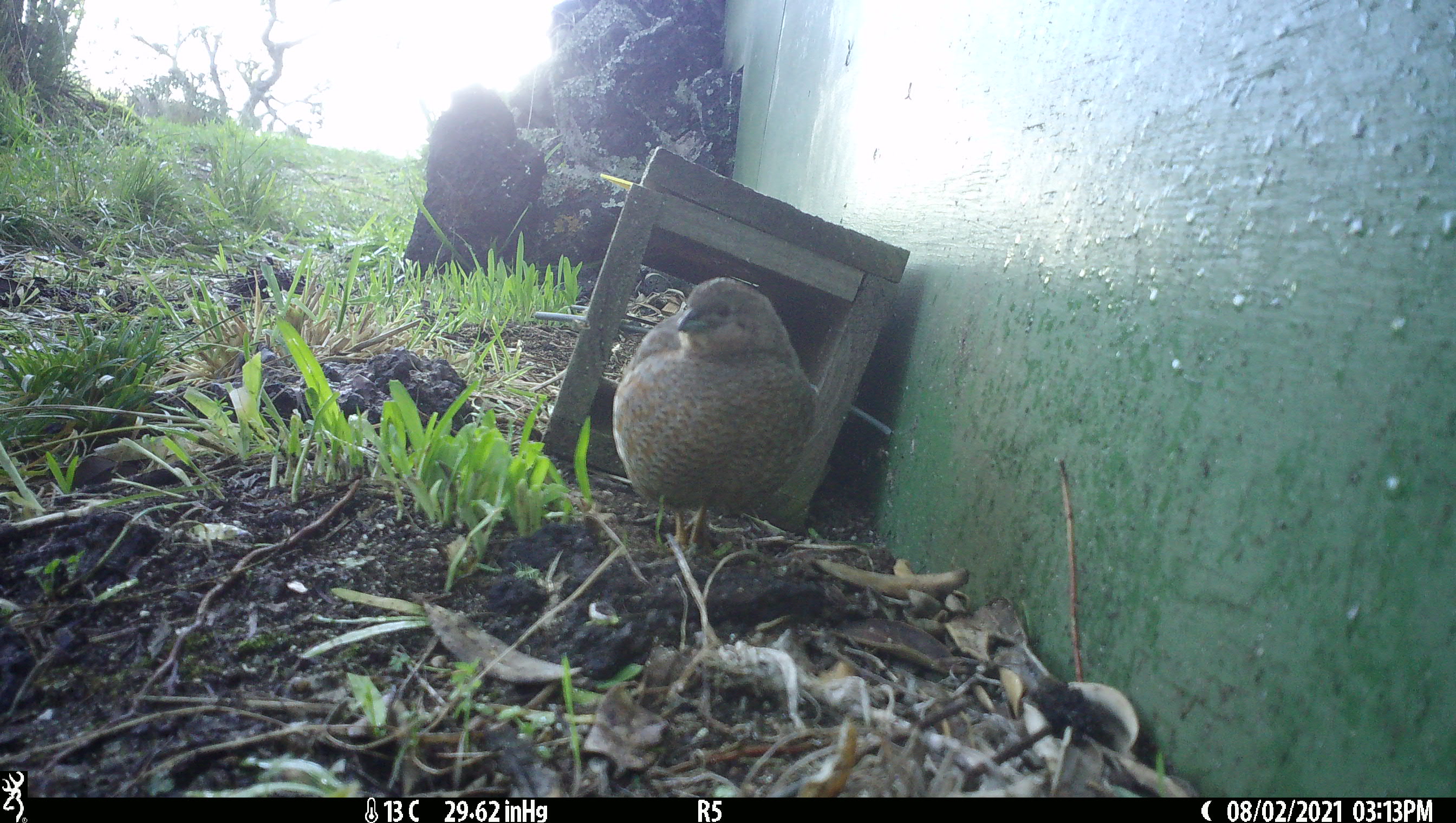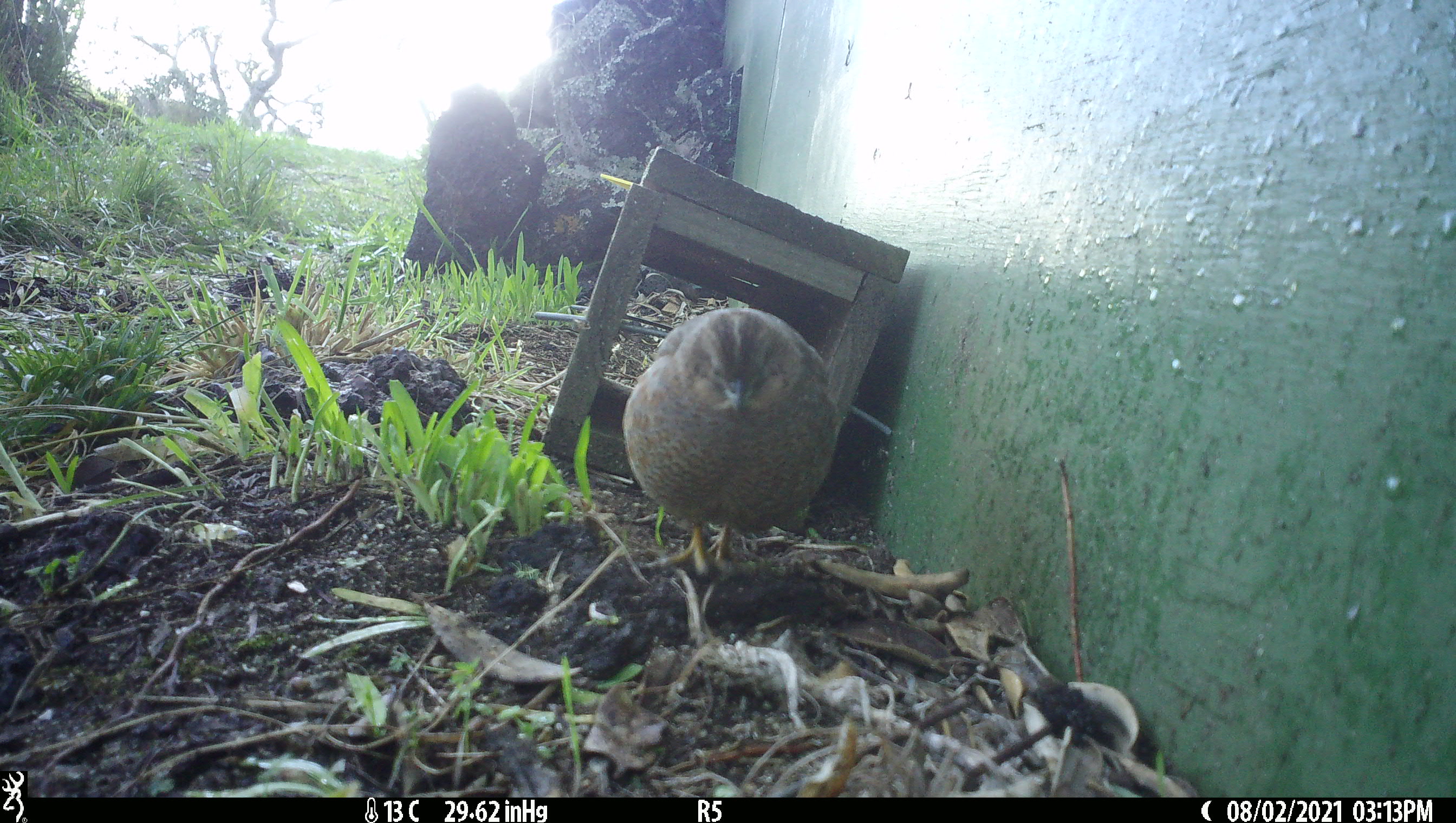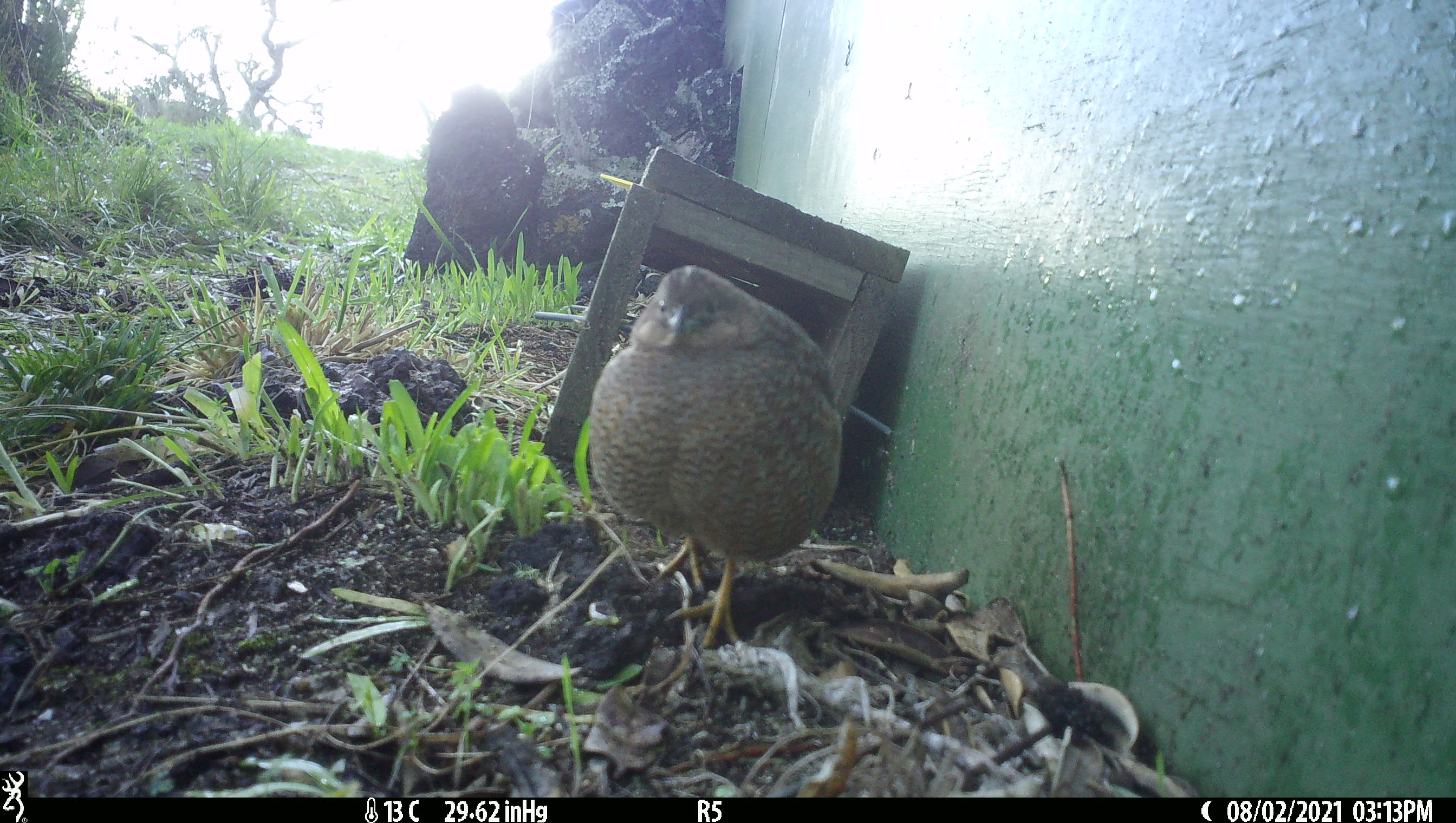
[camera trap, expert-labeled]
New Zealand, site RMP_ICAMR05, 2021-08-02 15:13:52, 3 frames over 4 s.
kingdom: Animalia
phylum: Chordata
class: Aves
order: Galliformes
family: Phasianidae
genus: Synoicus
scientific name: Synoicus ypsilophorus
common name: brown quail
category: quail brown